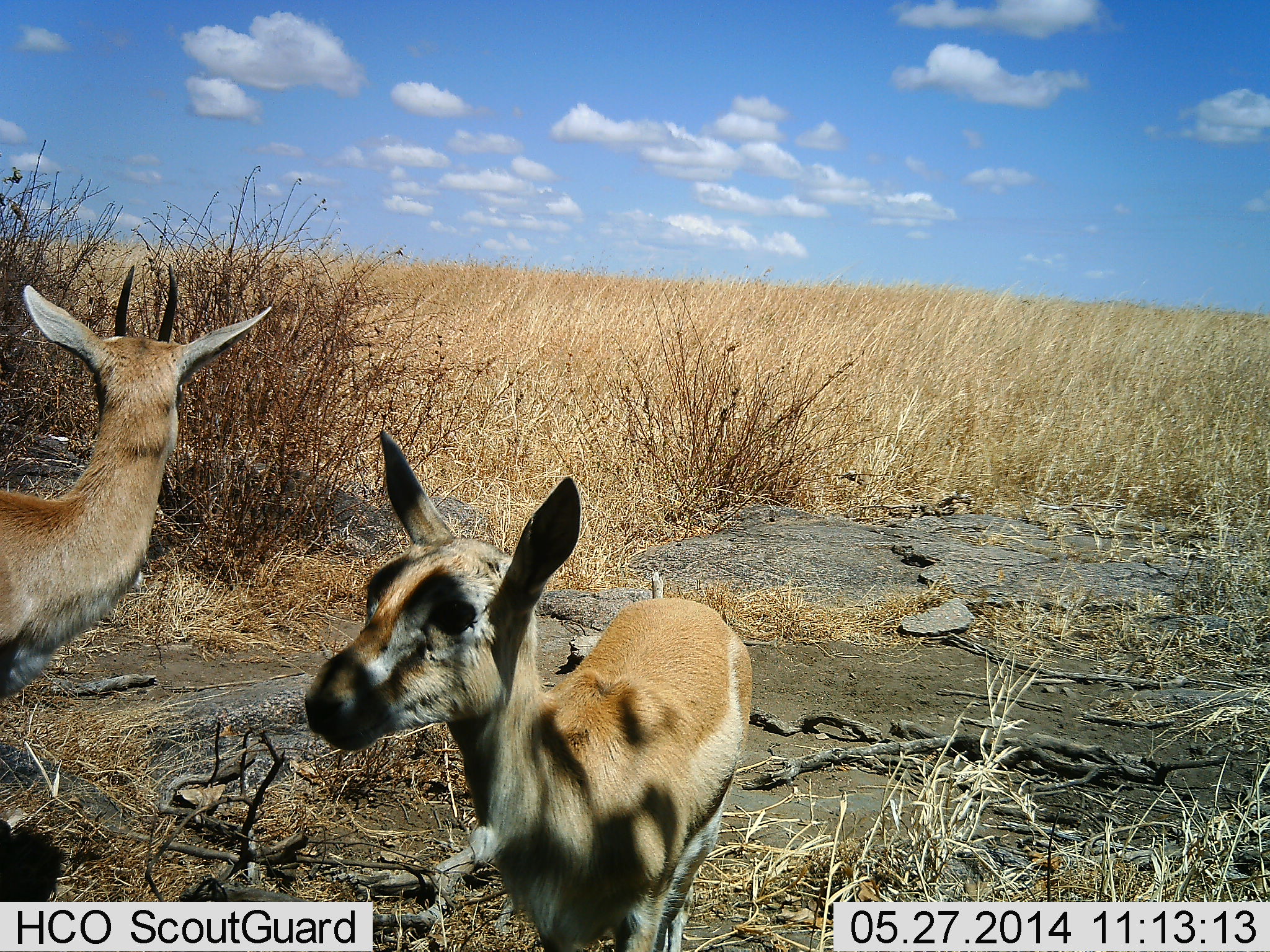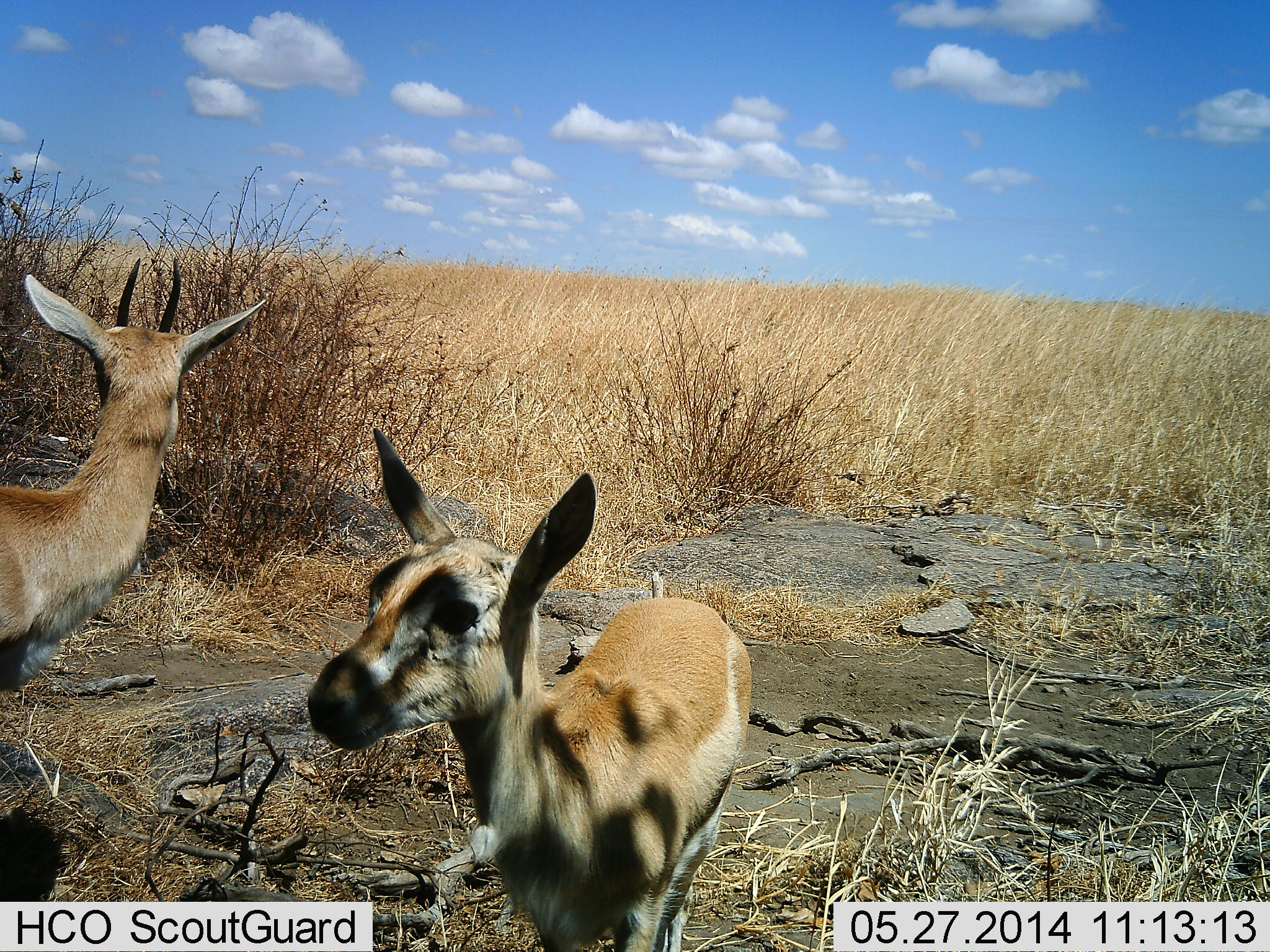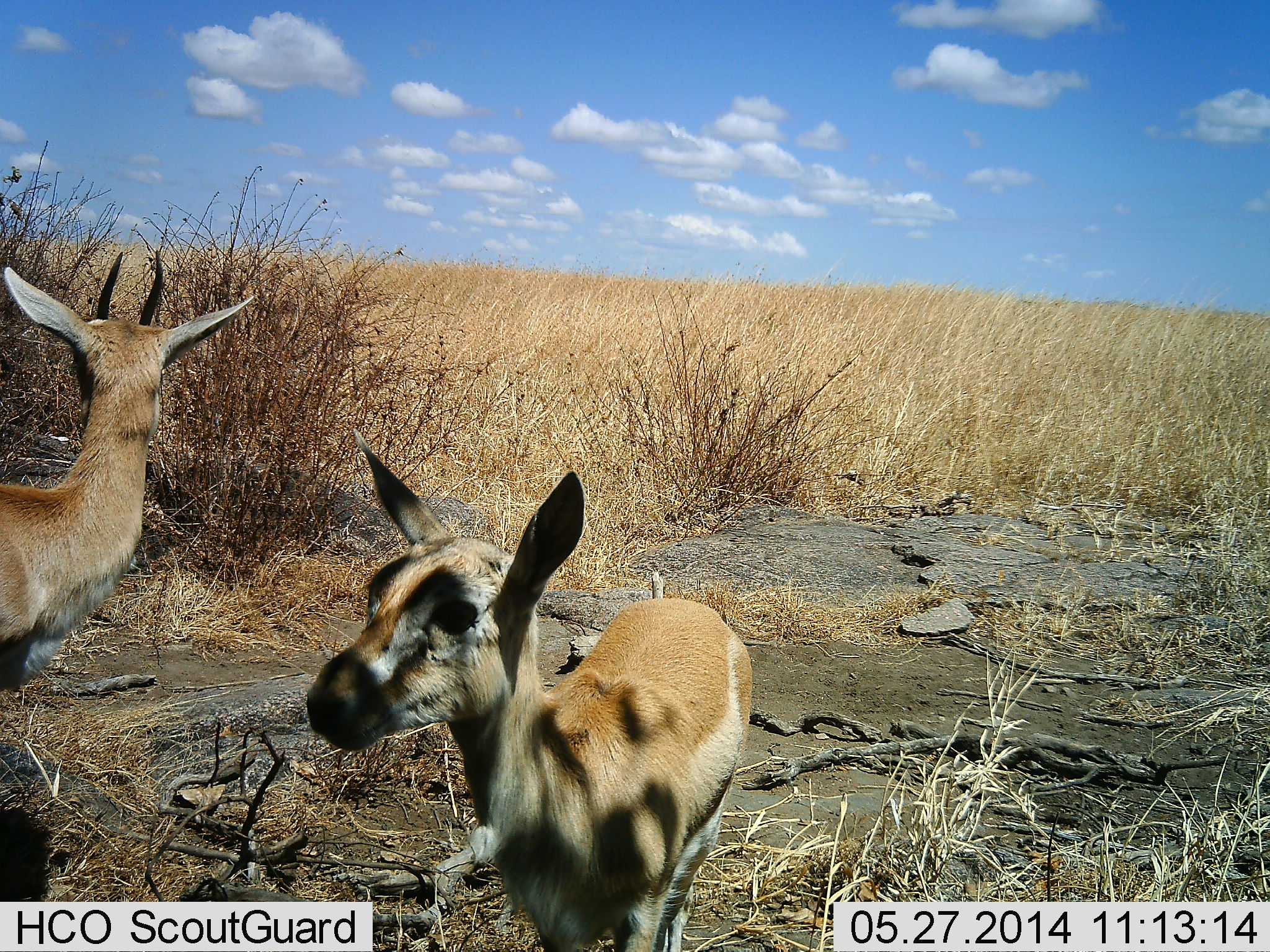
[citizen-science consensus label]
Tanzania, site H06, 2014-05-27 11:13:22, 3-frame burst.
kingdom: Animalia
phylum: Chordata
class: Mammalia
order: Artiodactyla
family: Bovidae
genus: Eudorcas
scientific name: Eudorcas thomsonii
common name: thomson's gazelle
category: gazellethomsons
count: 2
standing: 100%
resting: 10%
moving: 0%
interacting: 0%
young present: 40%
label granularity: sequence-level